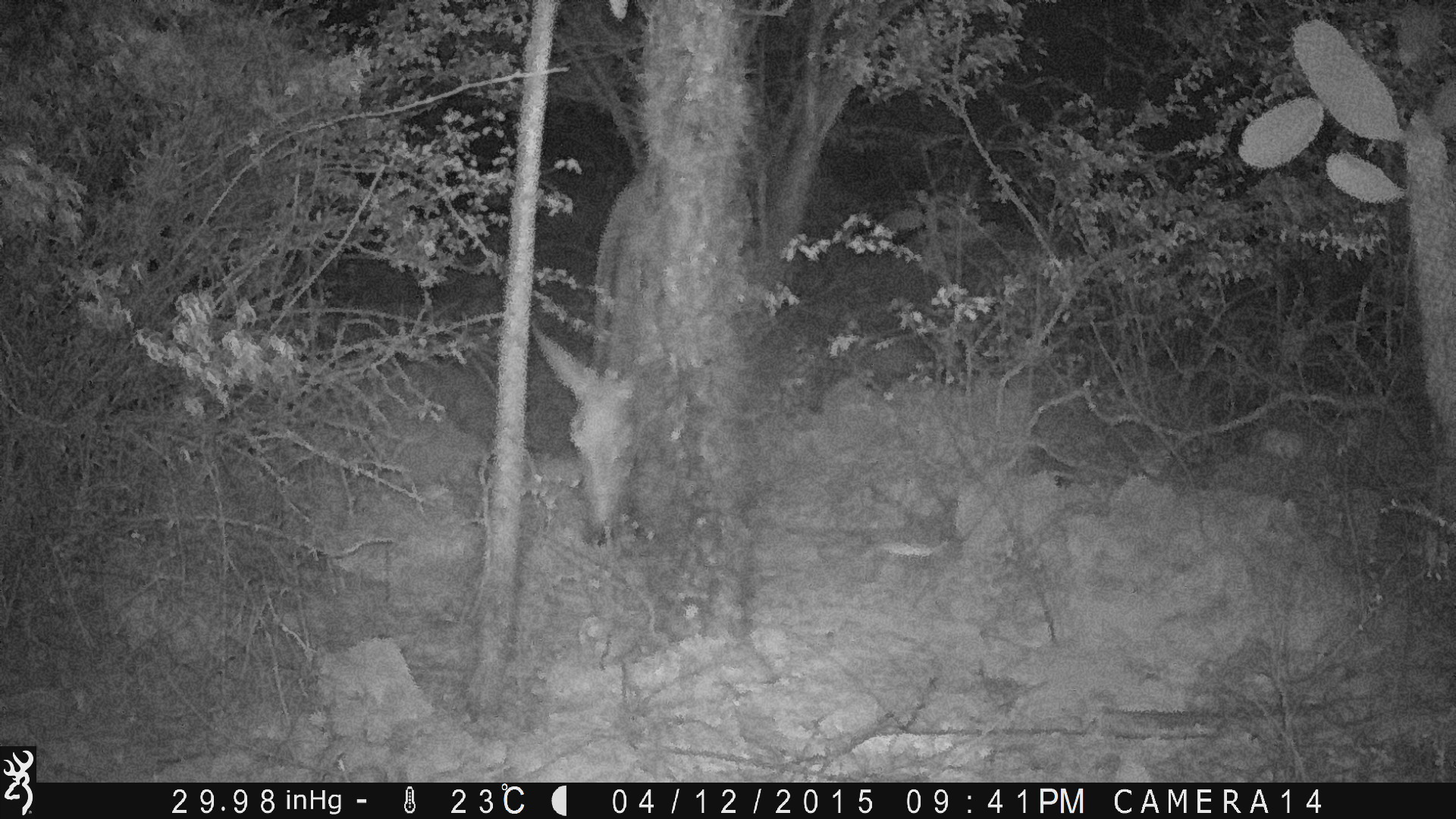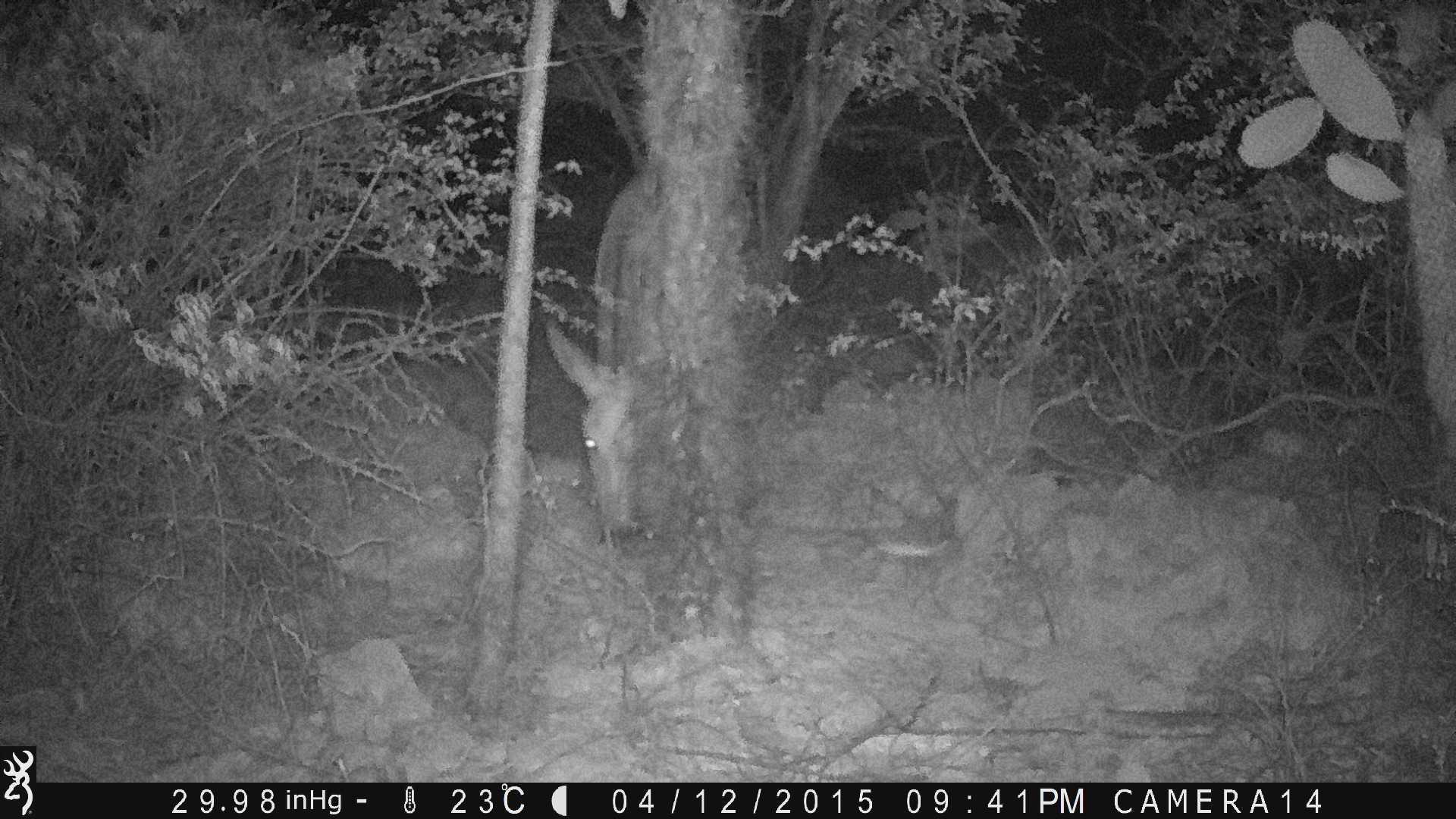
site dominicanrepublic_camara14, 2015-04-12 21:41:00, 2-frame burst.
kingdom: Animalia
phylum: Chordata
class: Mammalia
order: Perissodactyla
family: Equidae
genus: Equus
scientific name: Equus asinus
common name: donkey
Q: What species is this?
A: Donkey (Equus asinus).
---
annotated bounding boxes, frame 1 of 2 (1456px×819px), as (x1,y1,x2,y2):
donkey: (535,160,655,541)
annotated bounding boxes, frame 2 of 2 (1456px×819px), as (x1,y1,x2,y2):
donkey: (541,169,650,544)